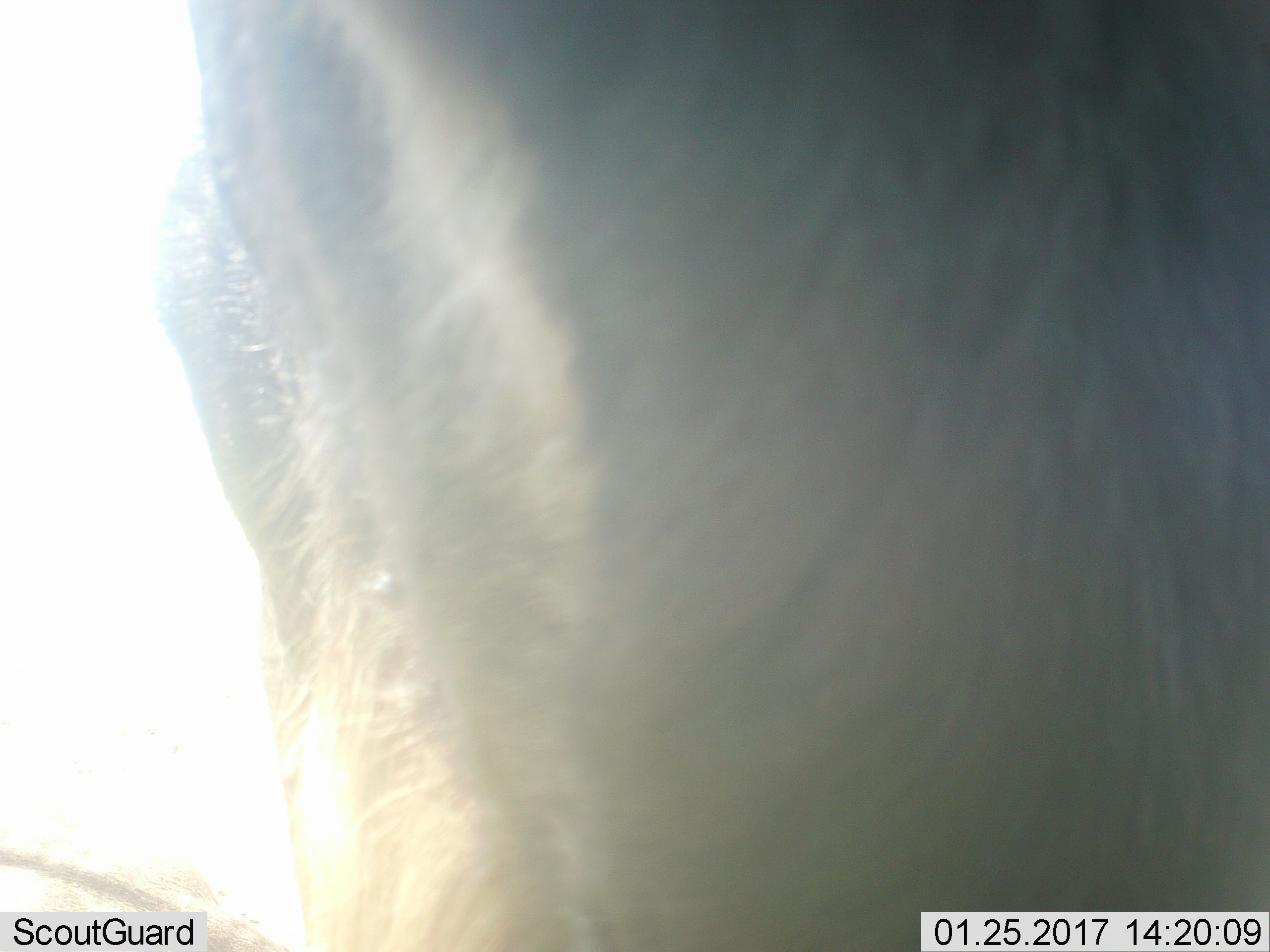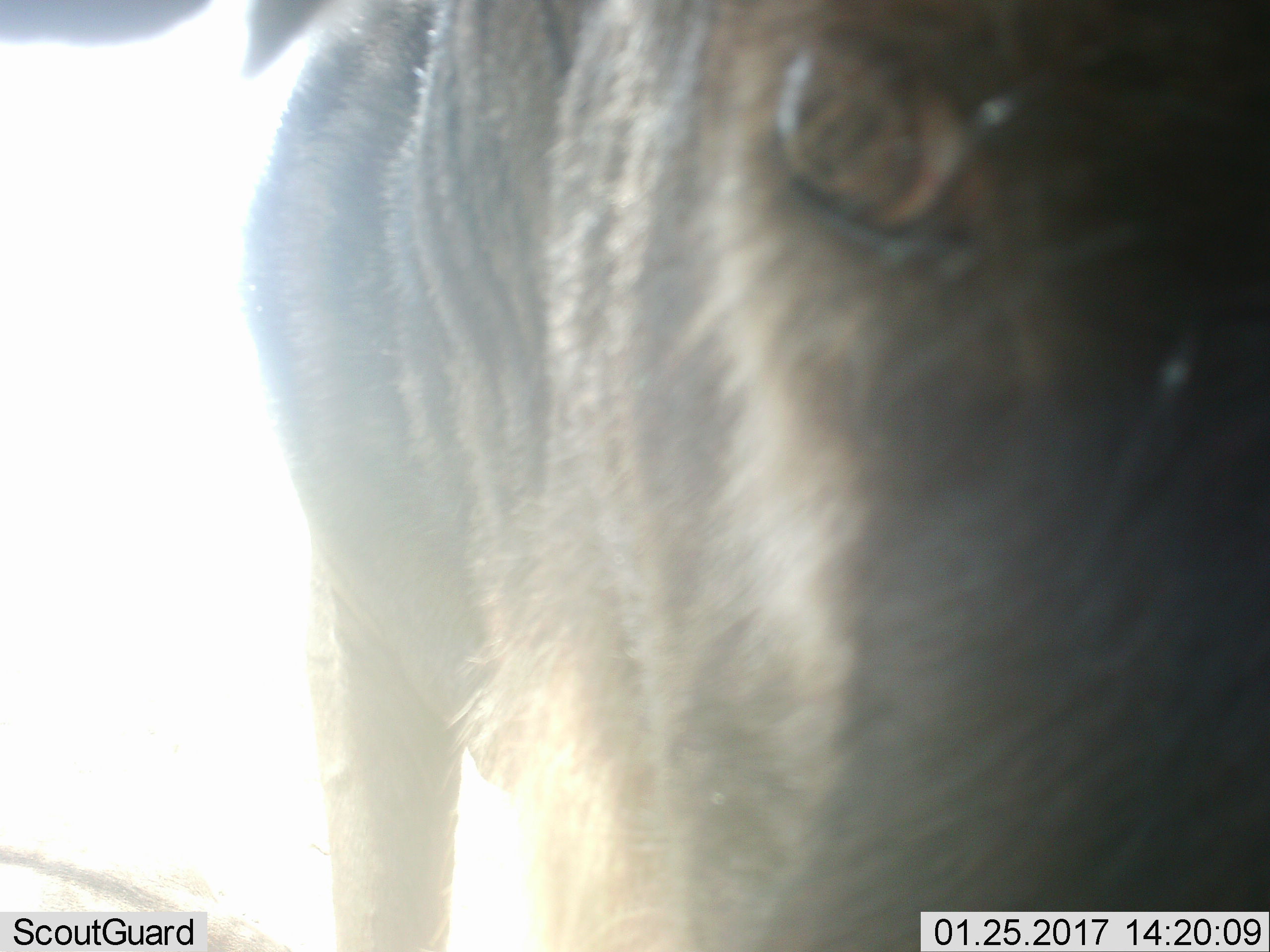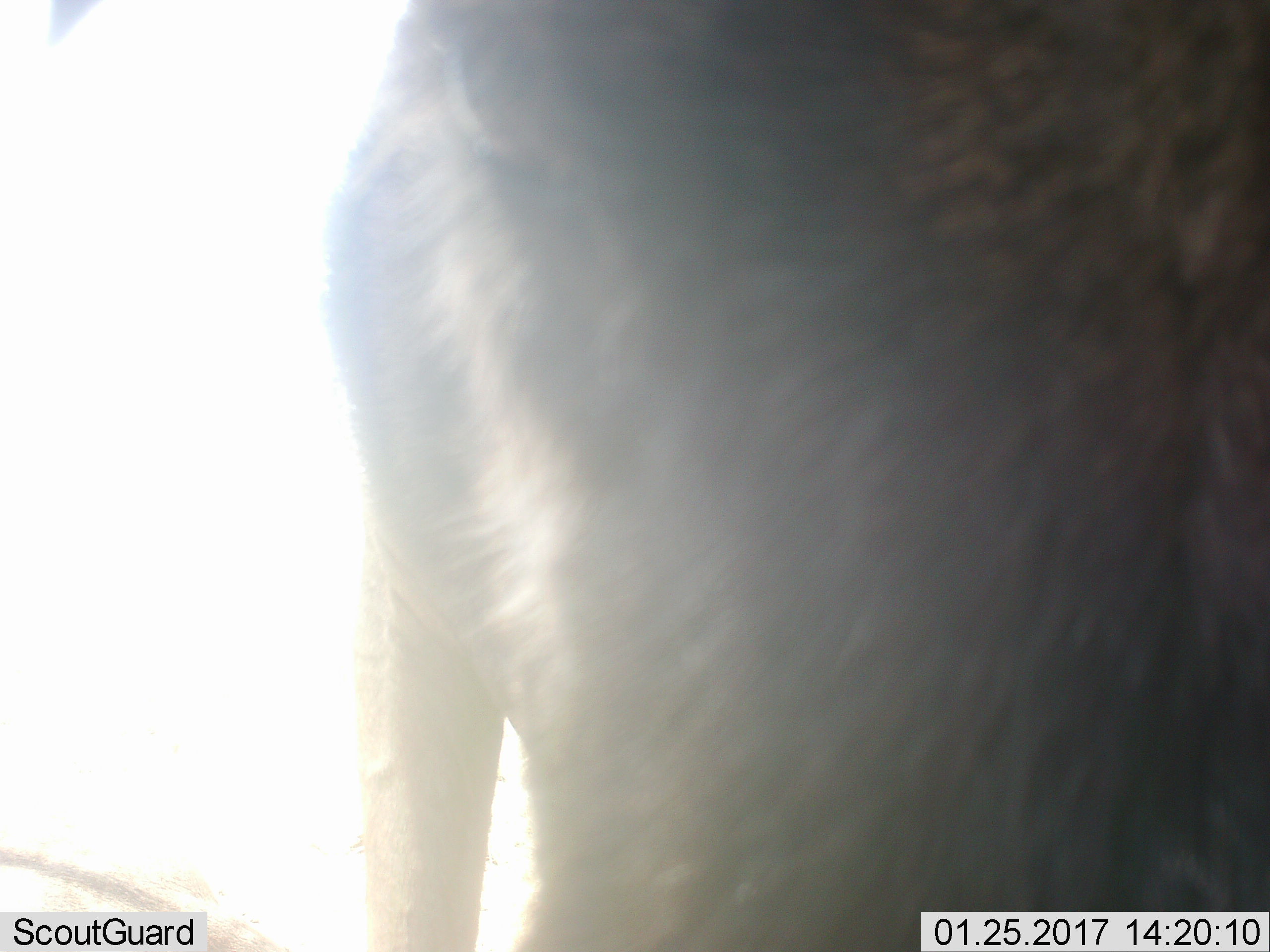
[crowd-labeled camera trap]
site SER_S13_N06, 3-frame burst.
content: unidentified animal